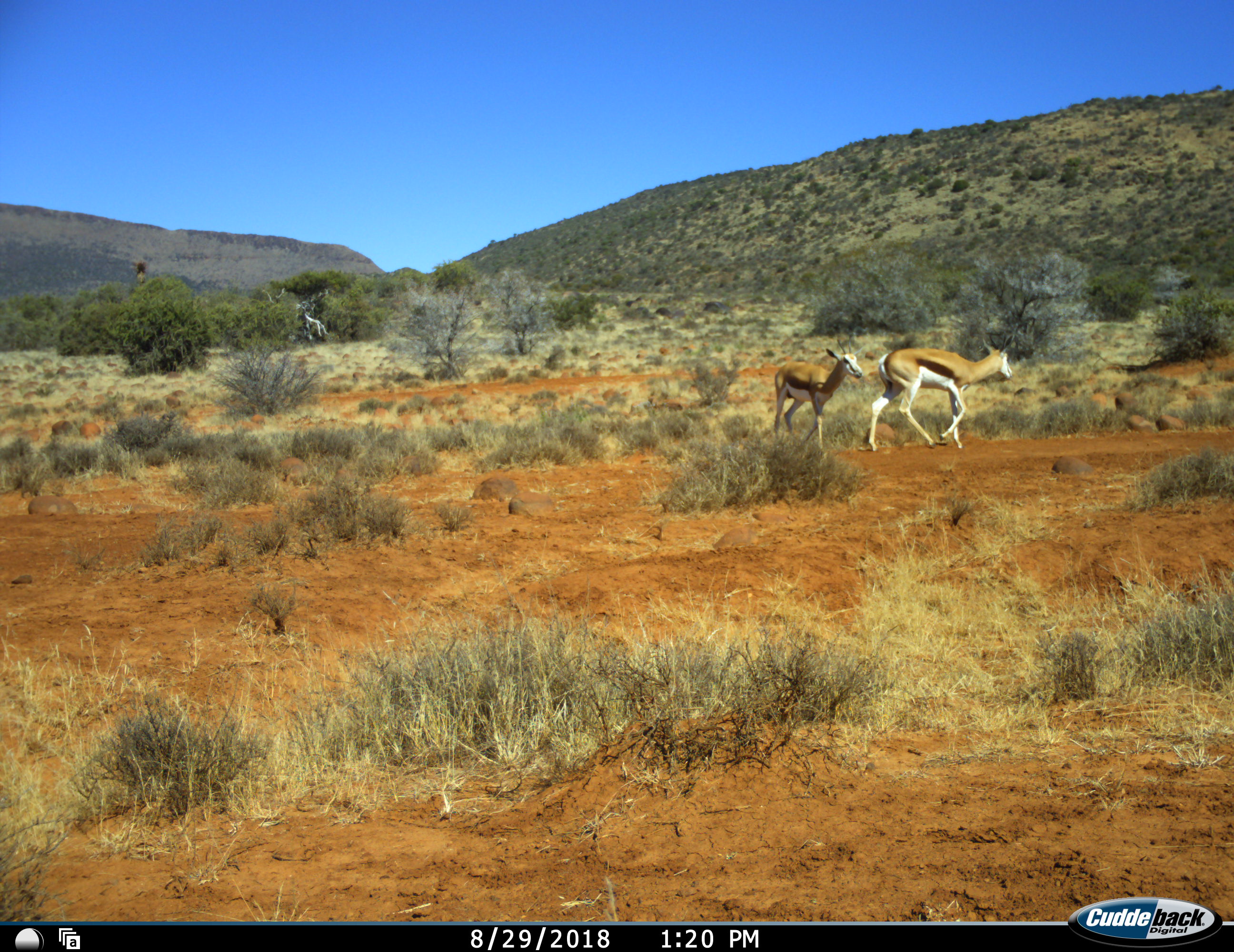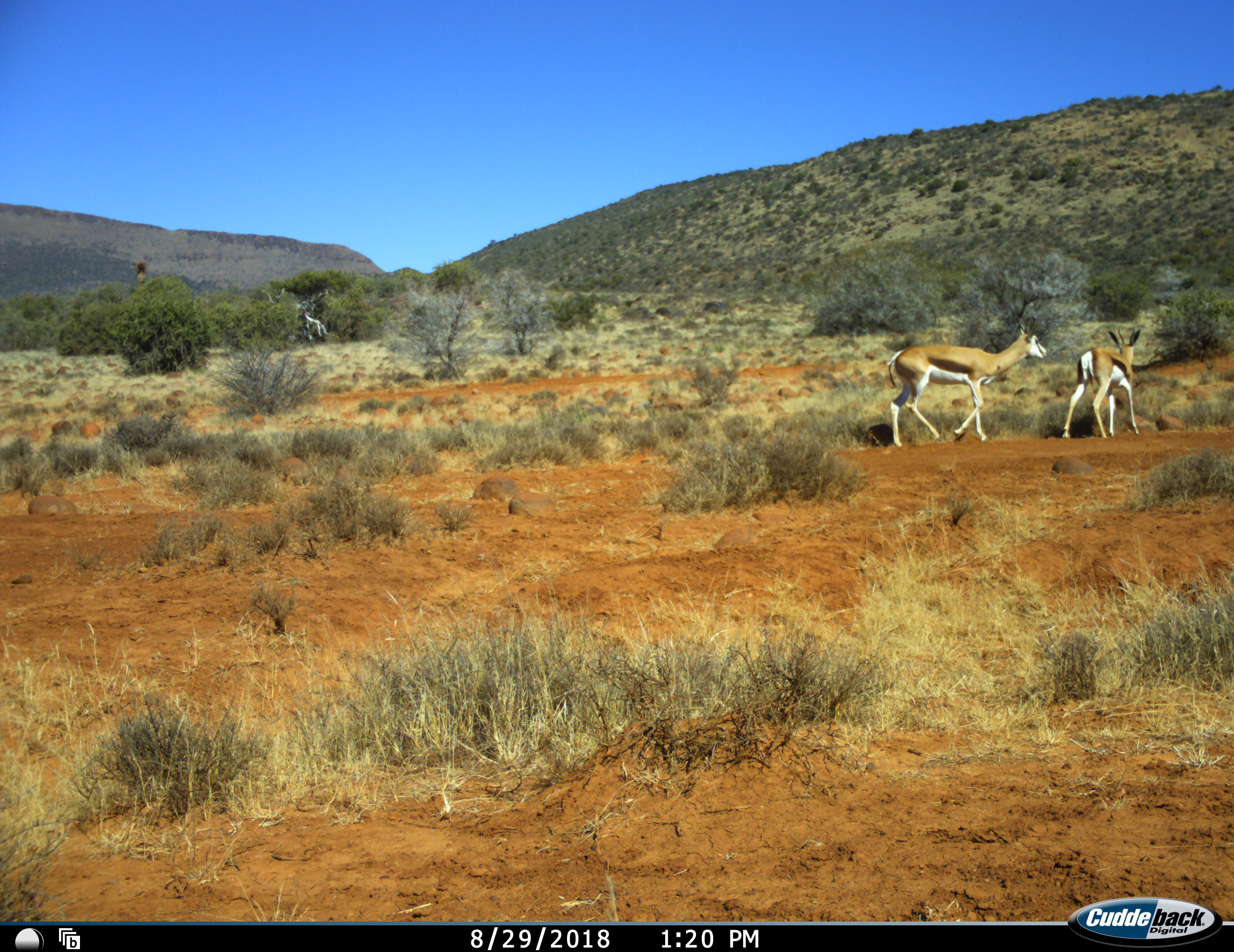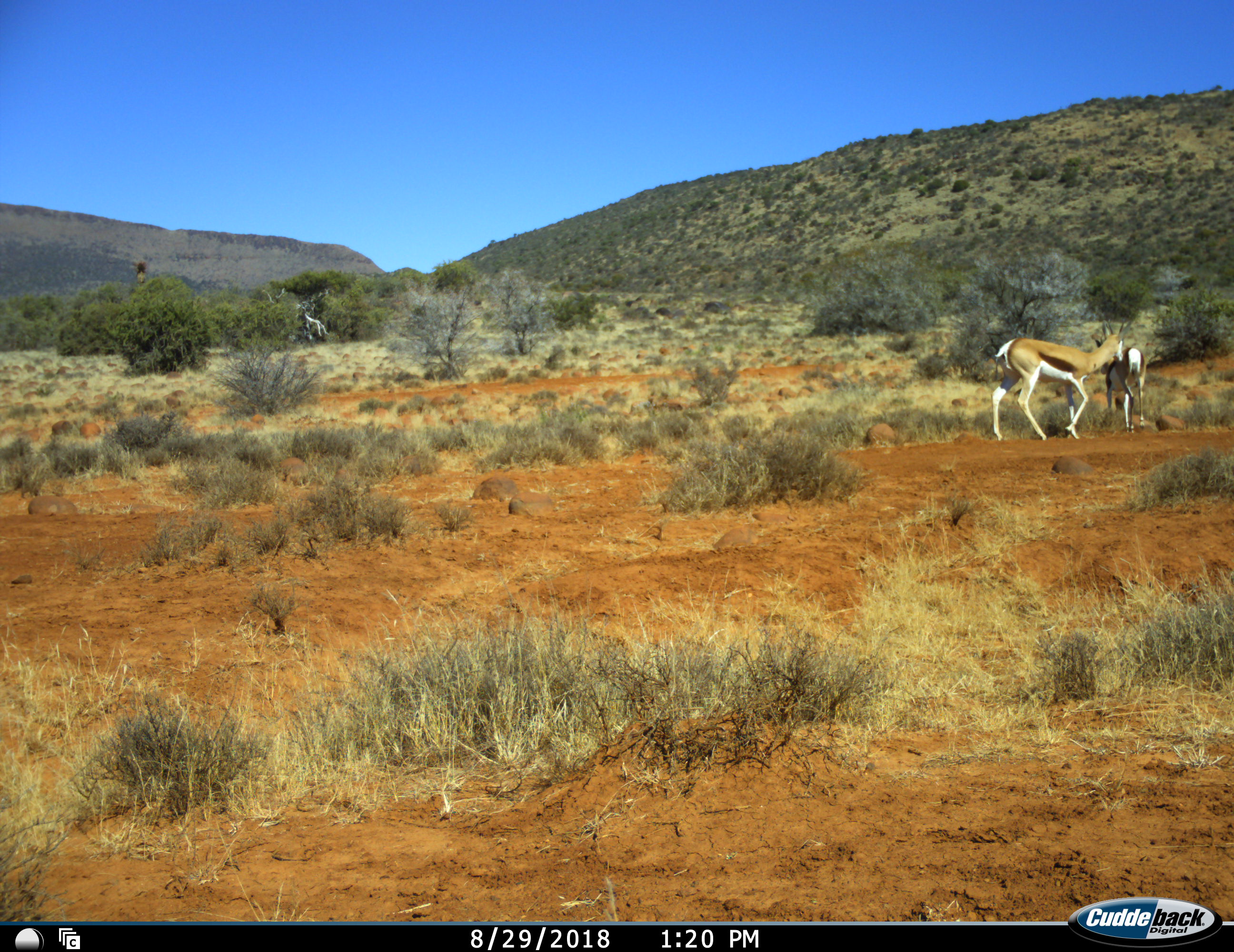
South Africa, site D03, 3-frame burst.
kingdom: Animalia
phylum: Chordata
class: Mammalia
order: Artiodactyla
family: Bovidae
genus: Antidorcas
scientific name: Antidorcas marsupialis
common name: springbok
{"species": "springbok (Antidorcas marsupialis)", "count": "2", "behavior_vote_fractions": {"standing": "0%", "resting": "0%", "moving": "100%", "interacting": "0%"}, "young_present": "22%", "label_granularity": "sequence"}